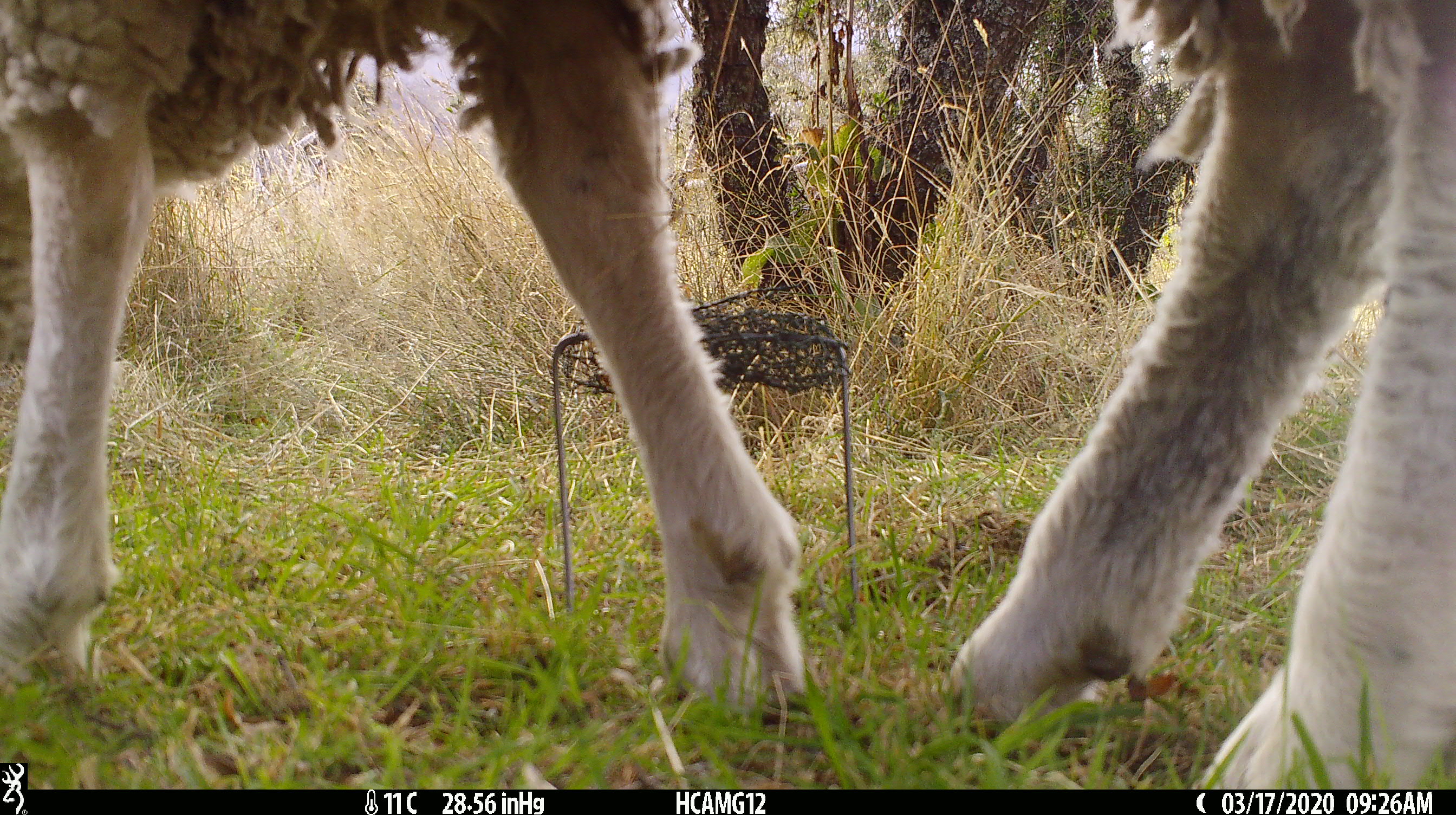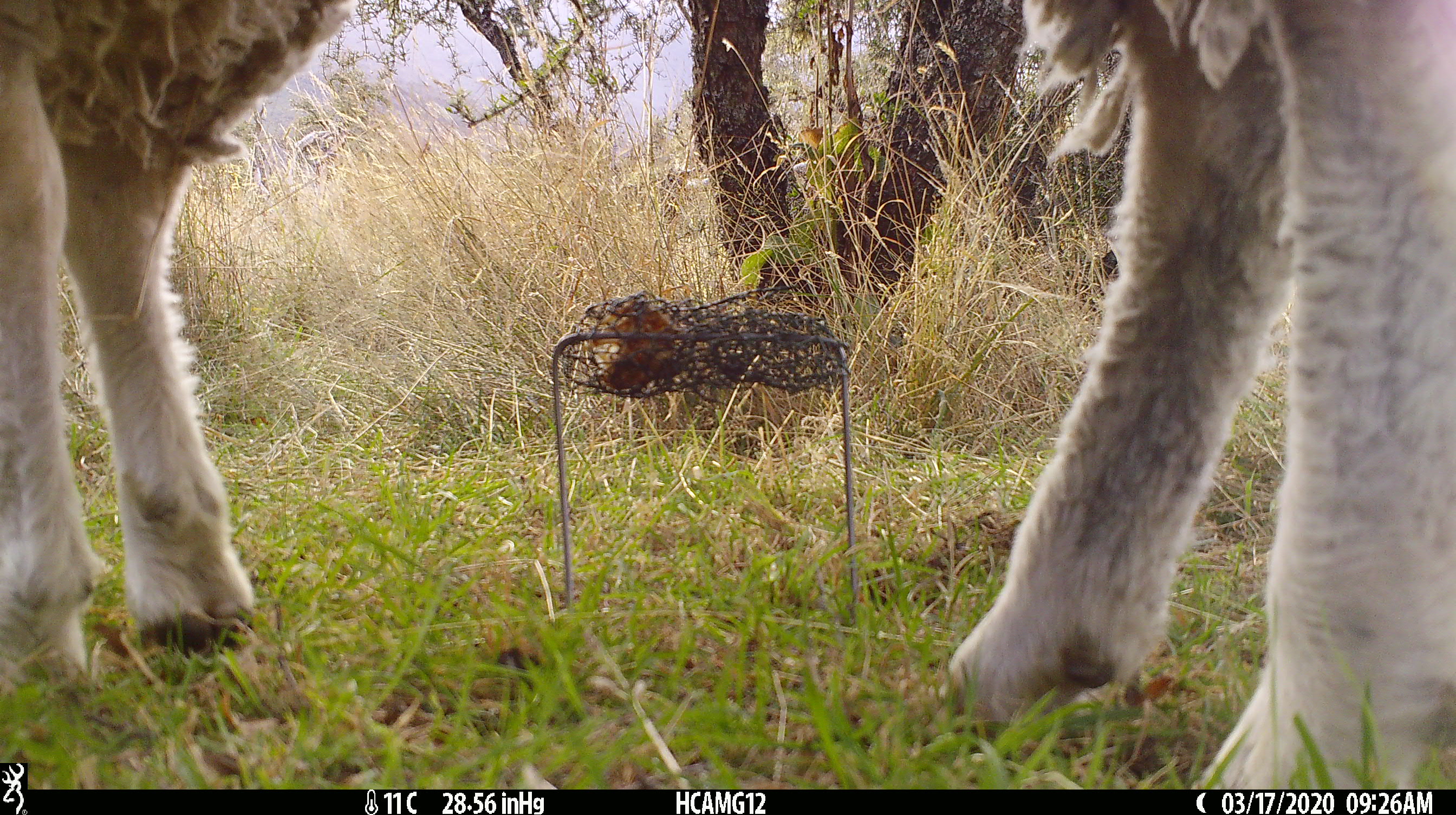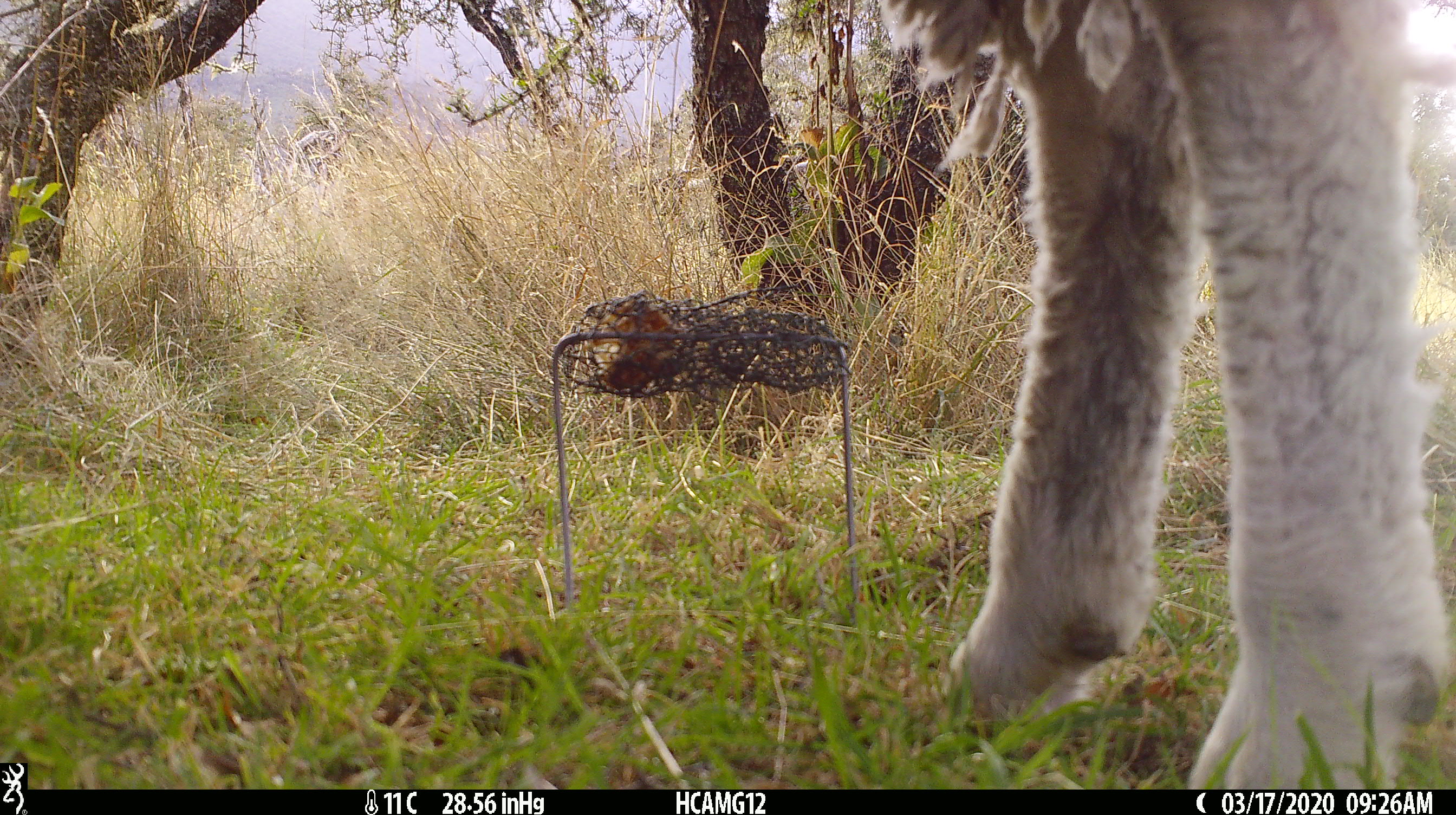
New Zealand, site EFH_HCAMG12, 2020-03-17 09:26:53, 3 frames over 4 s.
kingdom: Animalia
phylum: Chordata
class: Mammalia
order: Artiodactyla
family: Bovidae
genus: Ovis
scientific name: Ovis aries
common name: domestic sheep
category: sheep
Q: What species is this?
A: Sheep (domestic sheep) (Ovis aries).